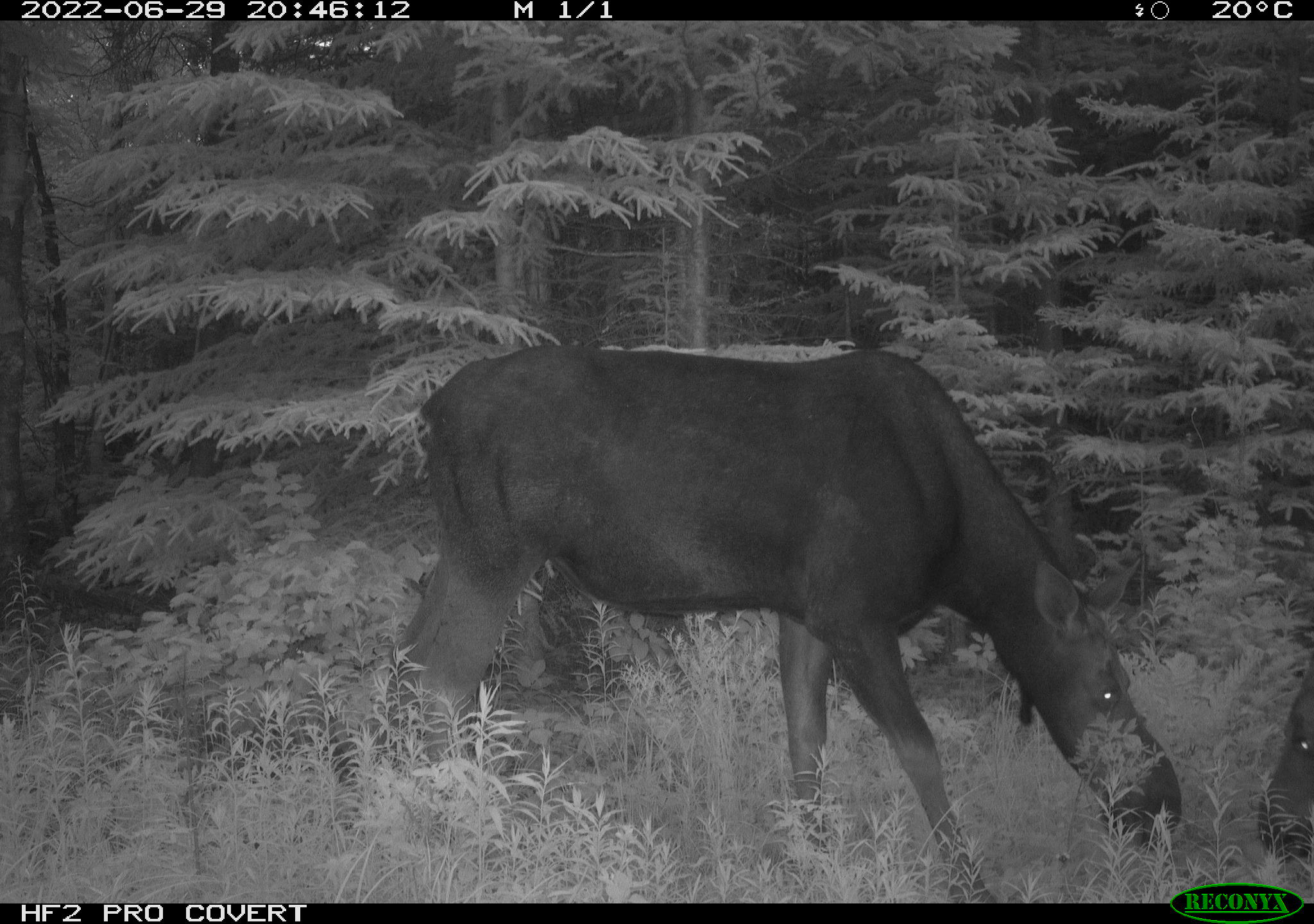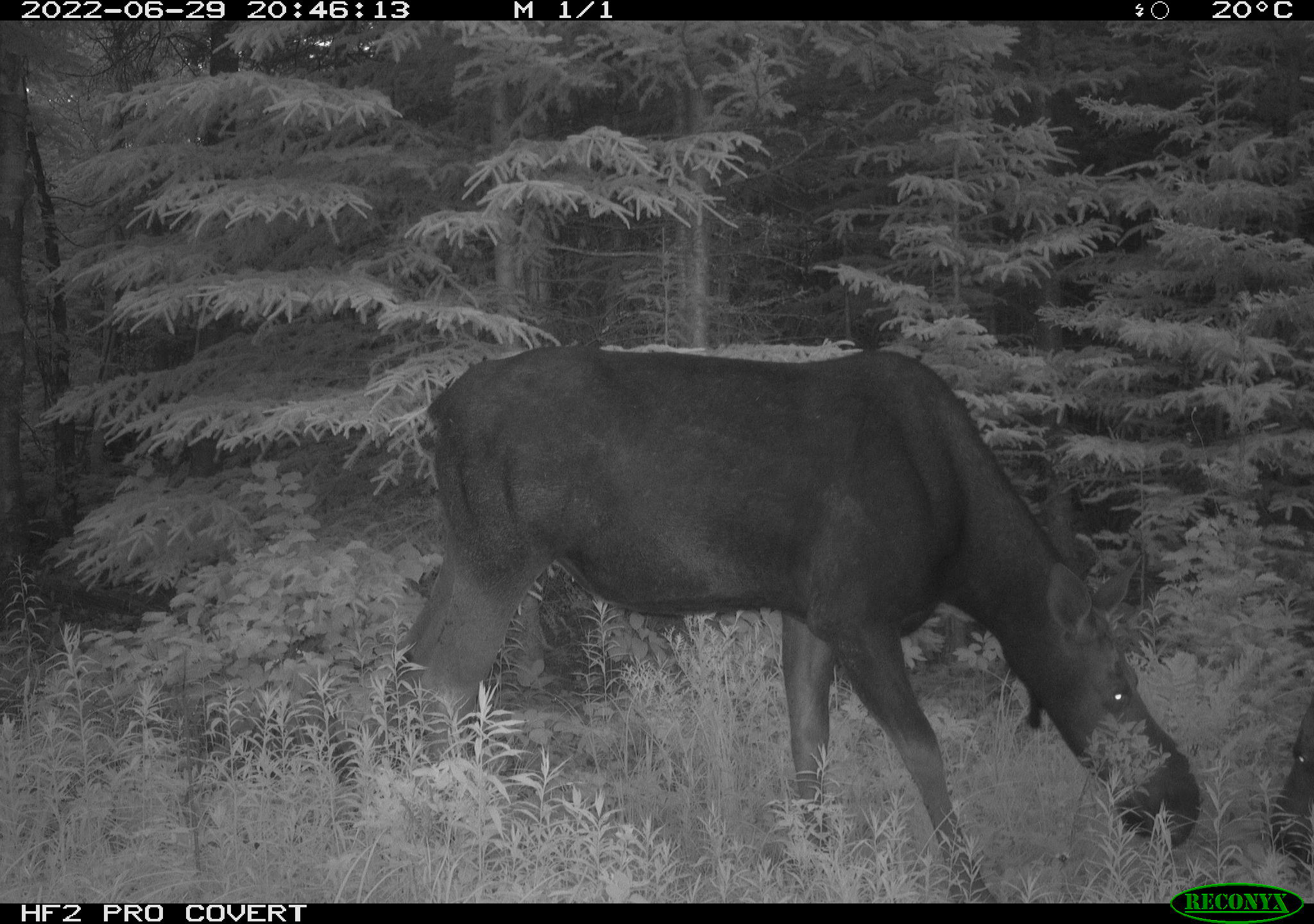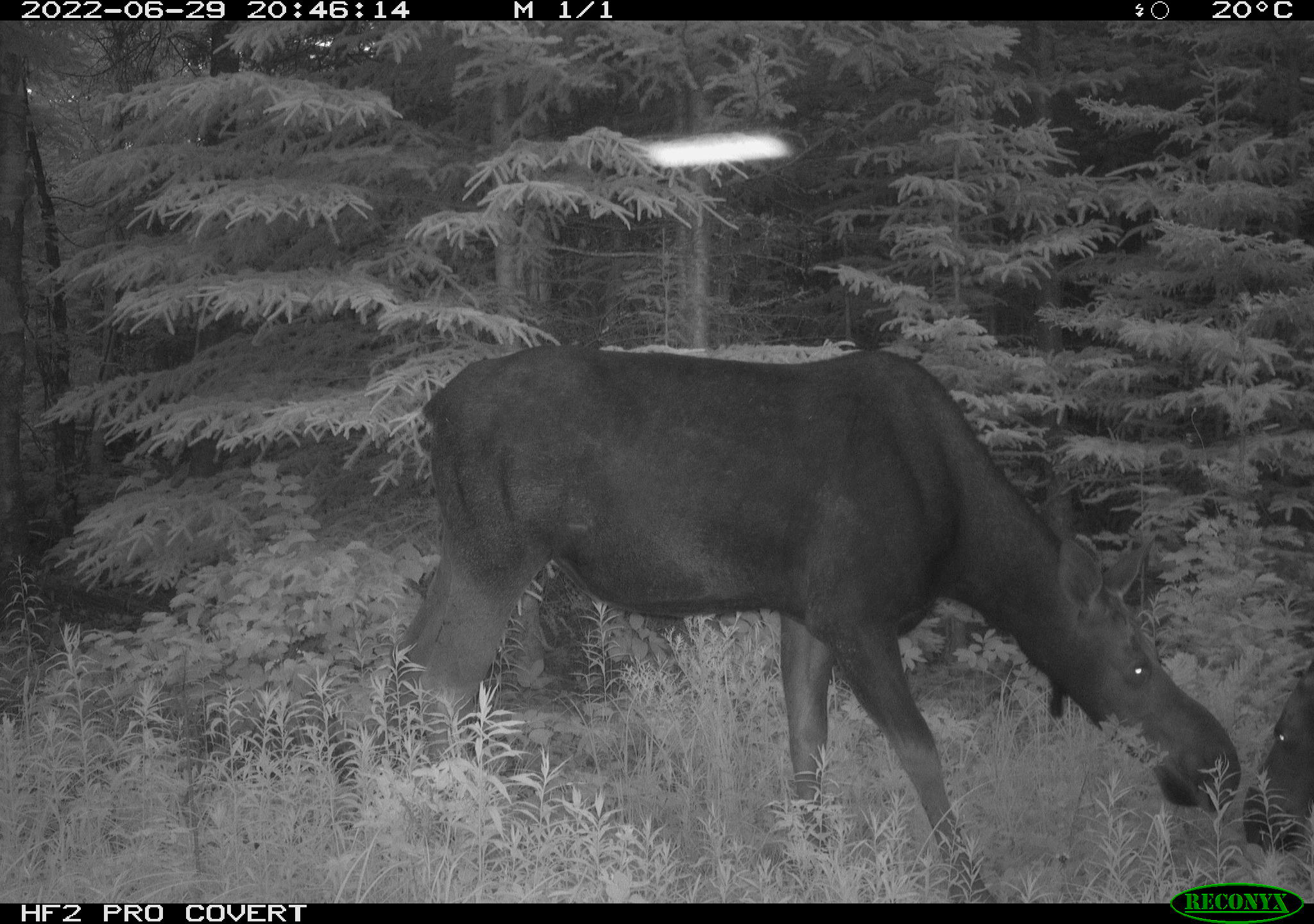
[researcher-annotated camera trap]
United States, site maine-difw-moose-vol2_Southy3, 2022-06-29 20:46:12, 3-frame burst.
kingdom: Animalia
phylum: Chordata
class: Mammalia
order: Artiodactyla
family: Cervidae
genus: Alces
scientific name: Alces alces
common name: moose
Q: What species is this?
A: Moose (Alces alces).